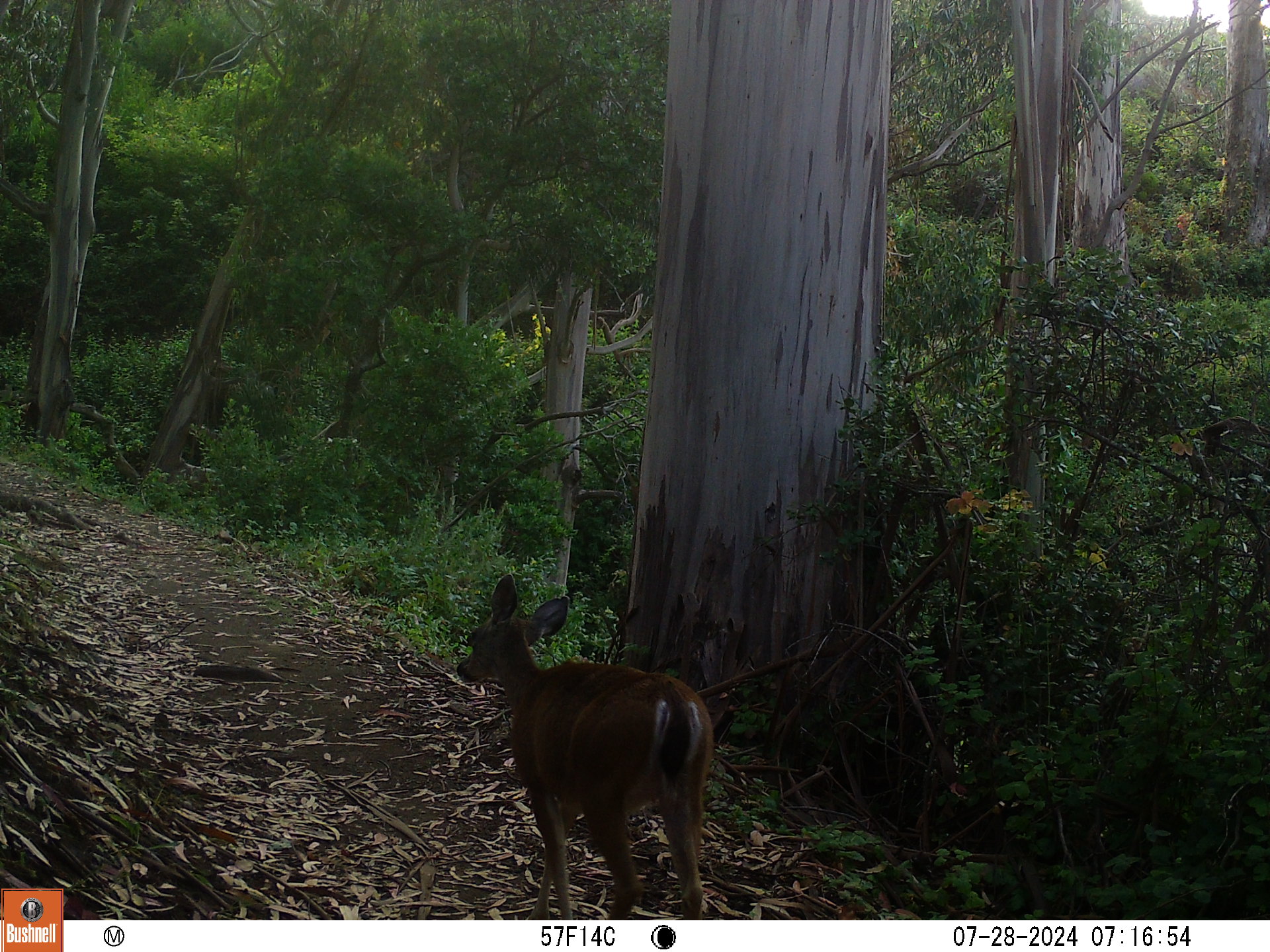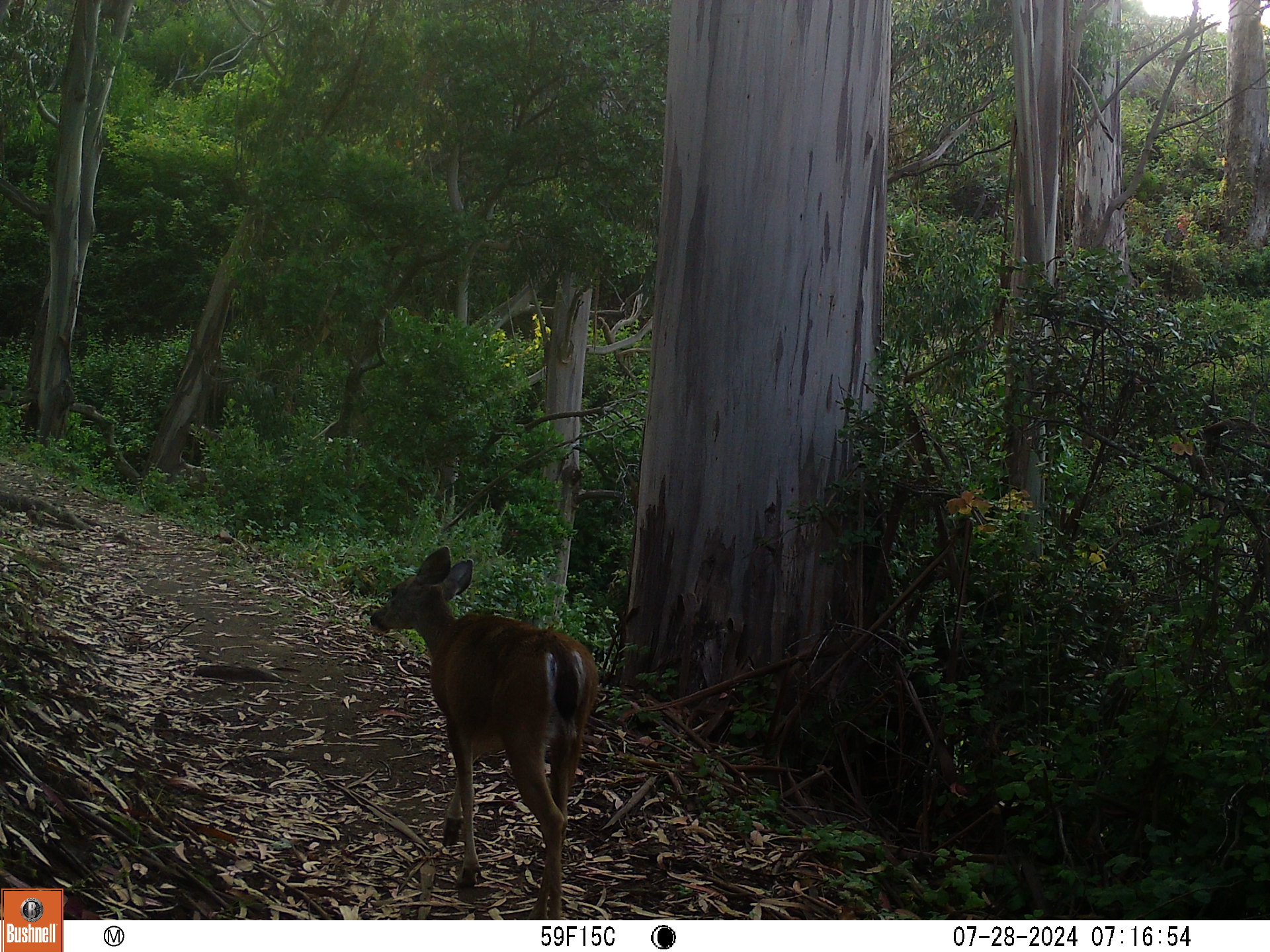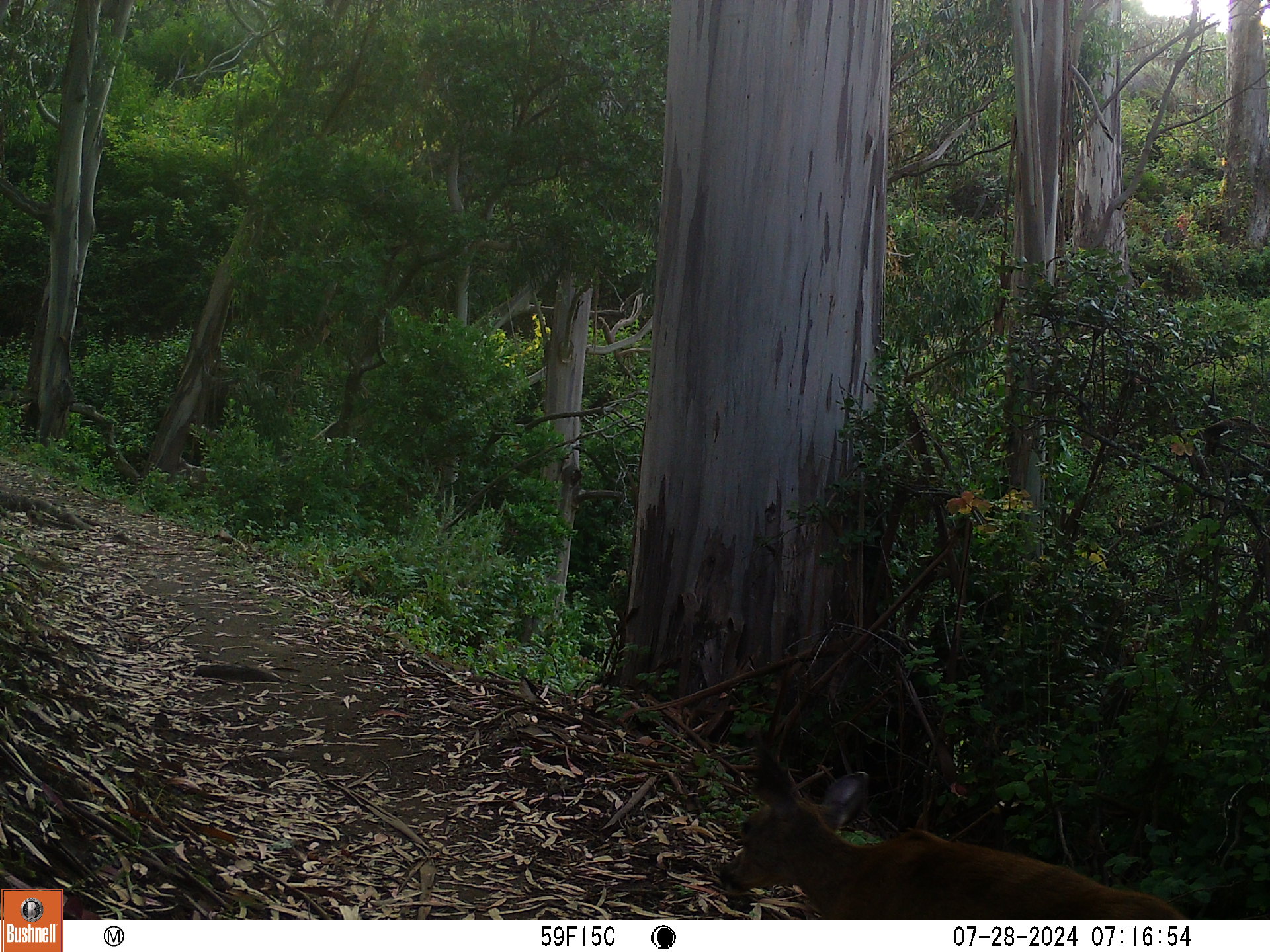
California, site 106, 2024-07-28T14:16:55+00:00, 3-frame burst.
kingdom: Animalia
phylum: Chordata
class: Mammalia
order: Artiodactyla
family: Cervidae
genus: Odocoileus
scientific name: Odocoileus hemionus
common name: mule deer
Mule deer (Odocoileus hemionus).